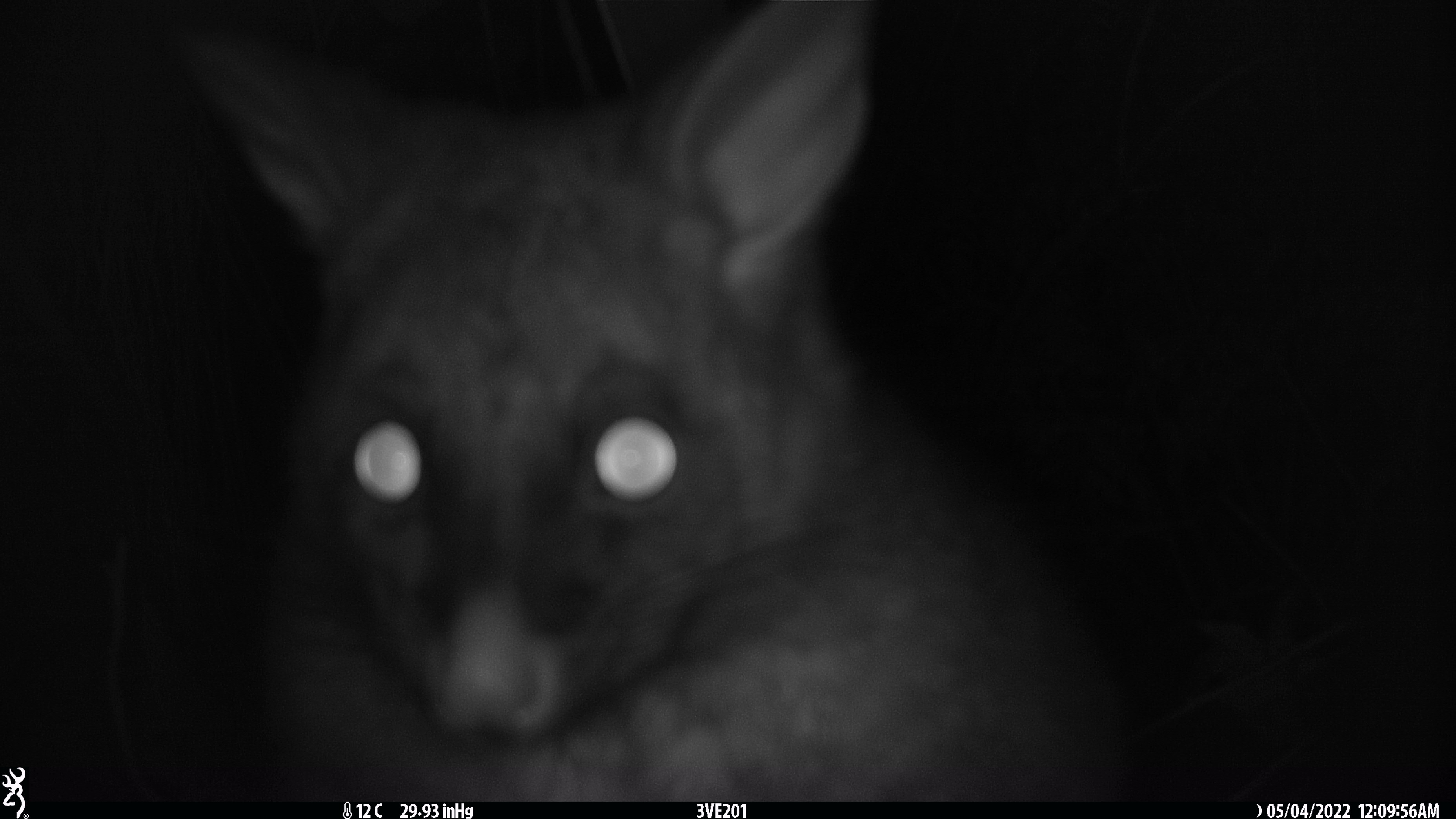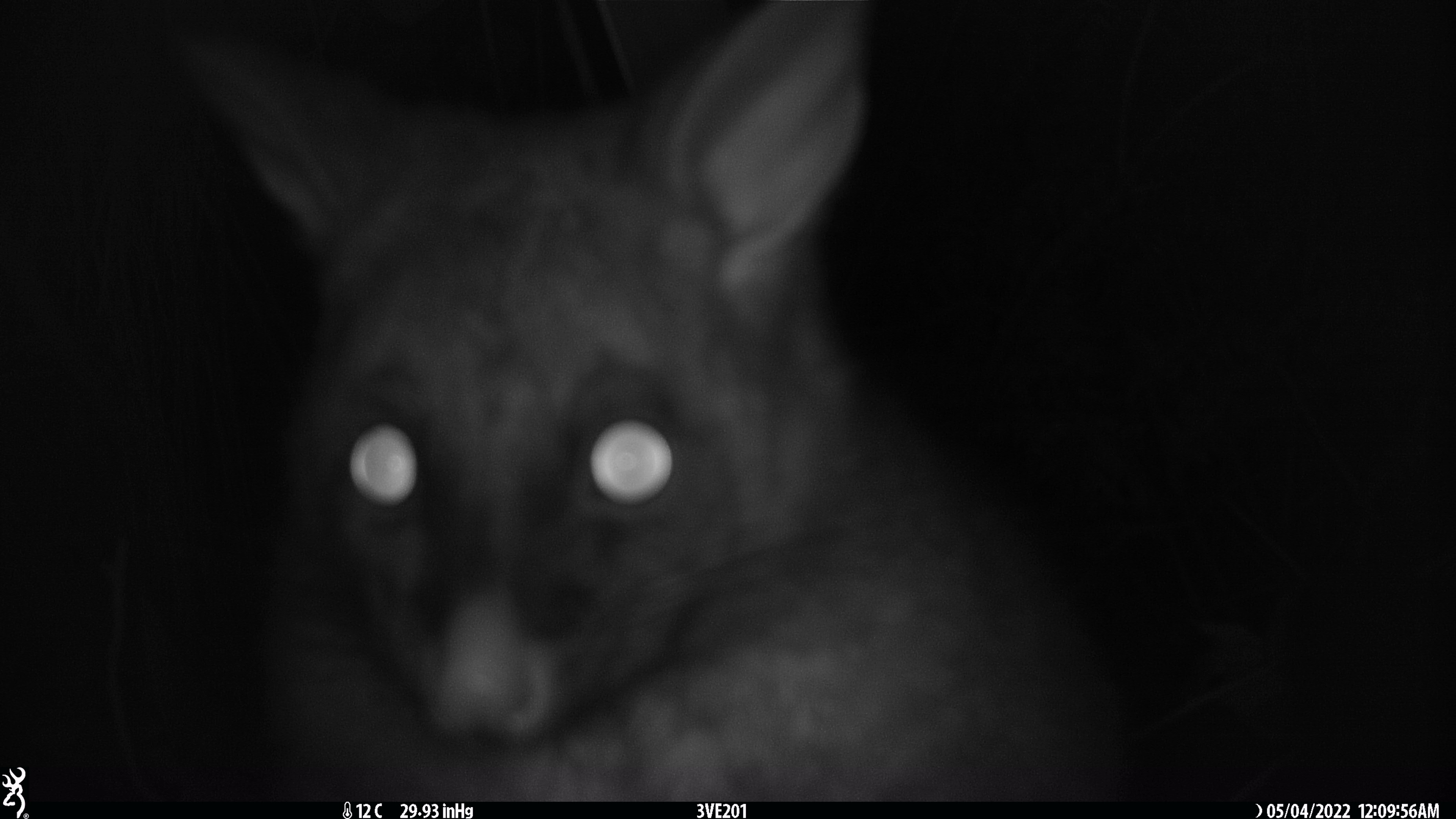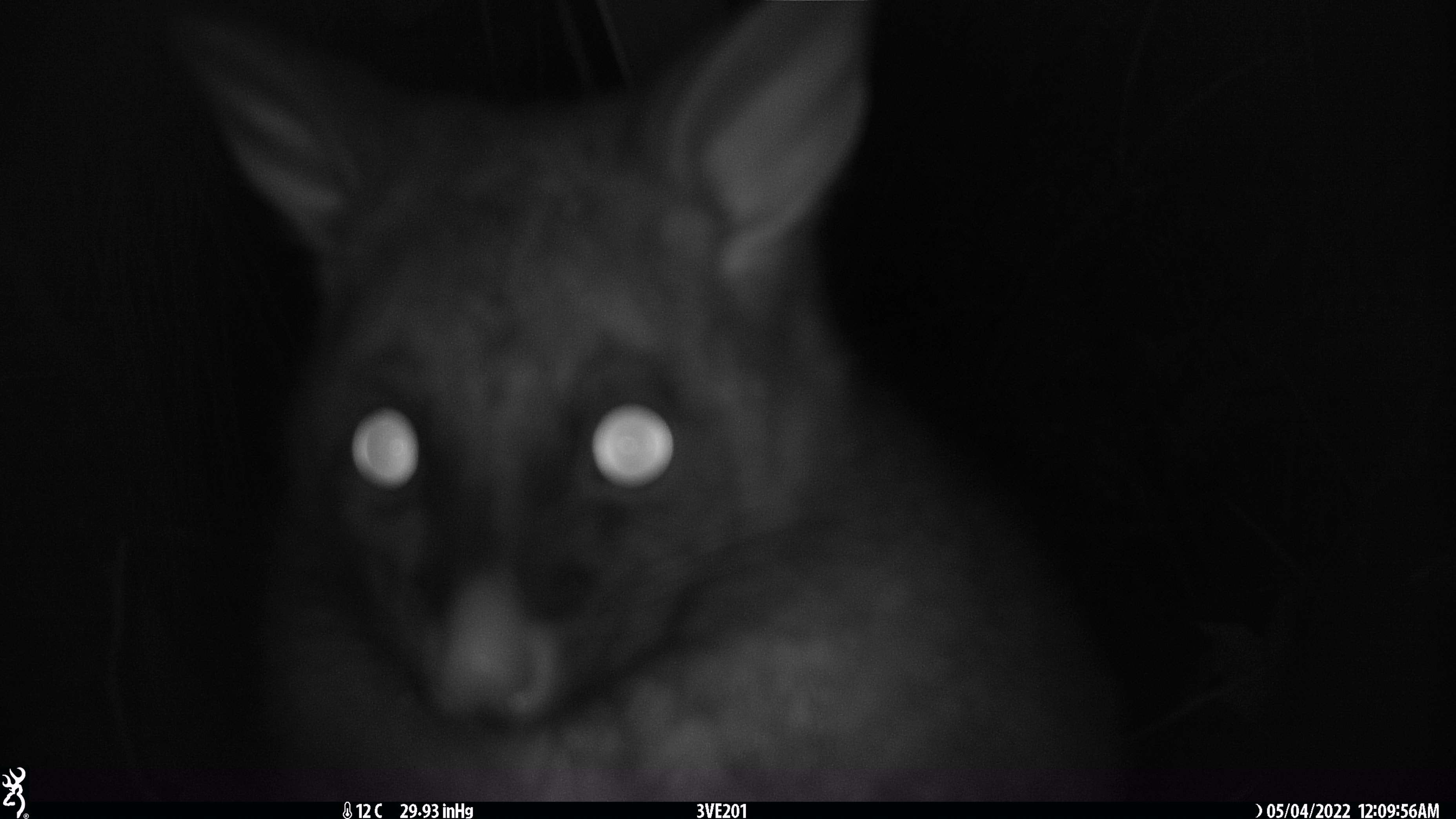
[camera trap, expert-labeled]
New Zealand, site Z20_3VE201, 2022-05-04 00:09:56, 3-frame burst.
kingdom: Animalia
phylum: Chordata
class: Mammalia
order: Diprotodontia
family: Phalangeridae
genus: Trichosurus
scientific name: Trichosurus vulpecula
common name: common brushtail possum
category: possum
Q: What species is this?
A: Possum (common brushtail possum) (Trichosurus vulpecula).